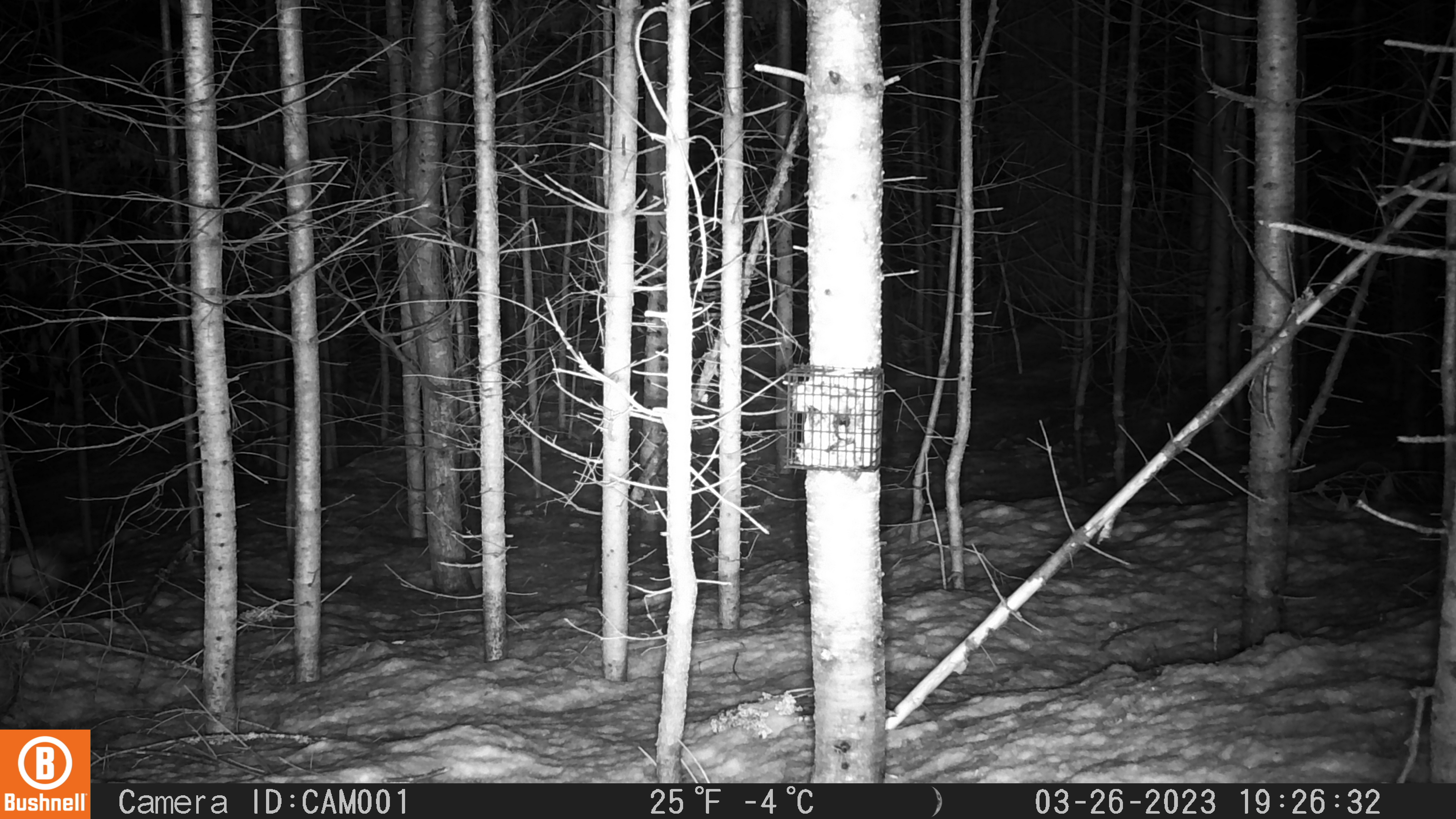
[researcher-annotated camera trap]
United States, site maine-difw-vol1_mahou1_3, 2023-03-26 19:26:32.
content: unidentified animal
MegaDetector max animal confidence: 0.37